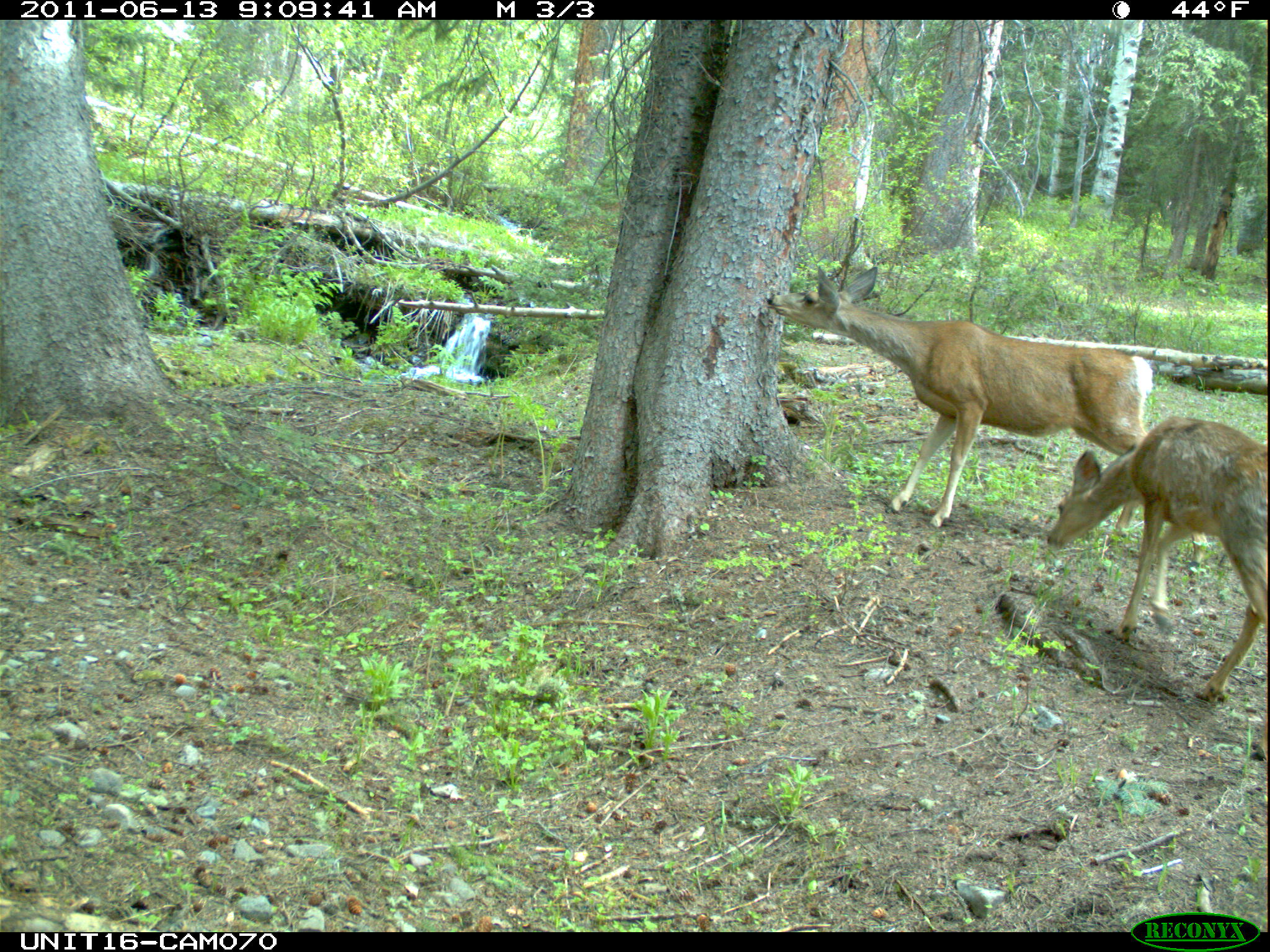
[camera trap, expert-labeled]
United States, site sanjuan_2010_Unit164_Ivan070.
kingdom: Animalia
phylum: Chordata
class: Mammalia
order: Artiodactyla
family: Cervidae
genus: Odocoileus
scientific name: Odocoileus hemionus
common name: mule deer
Odocoileus hemionus (mule deer).